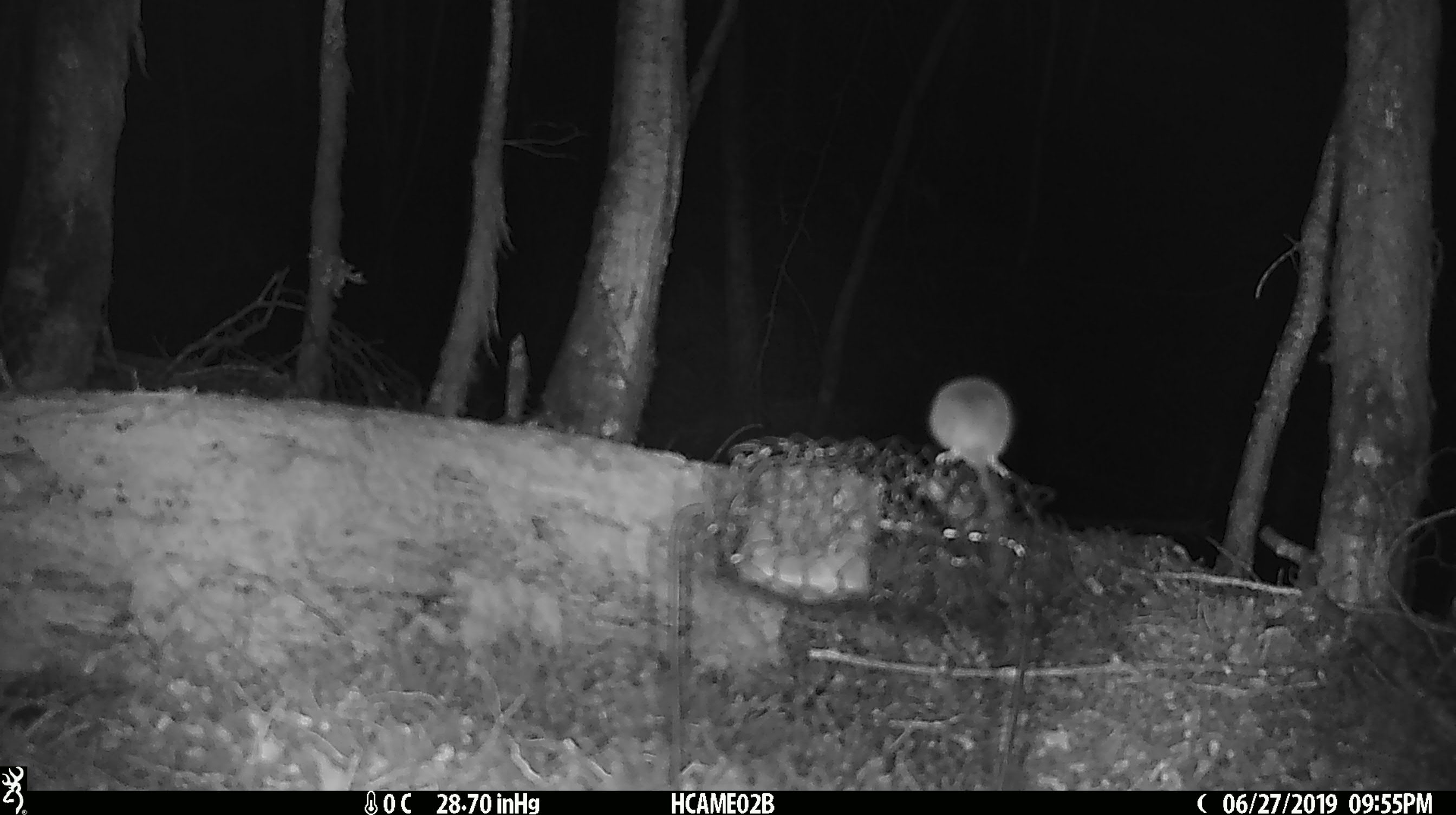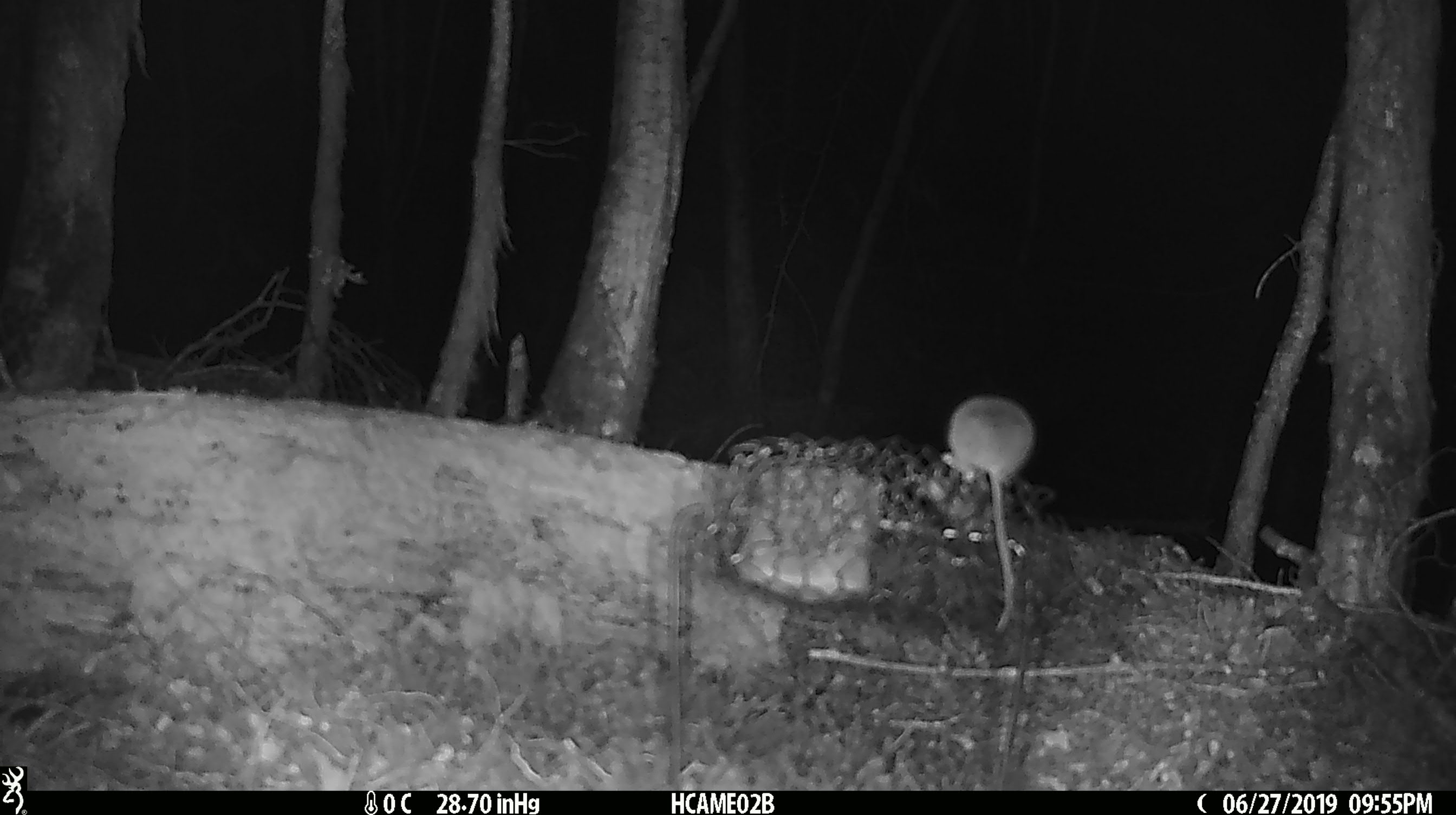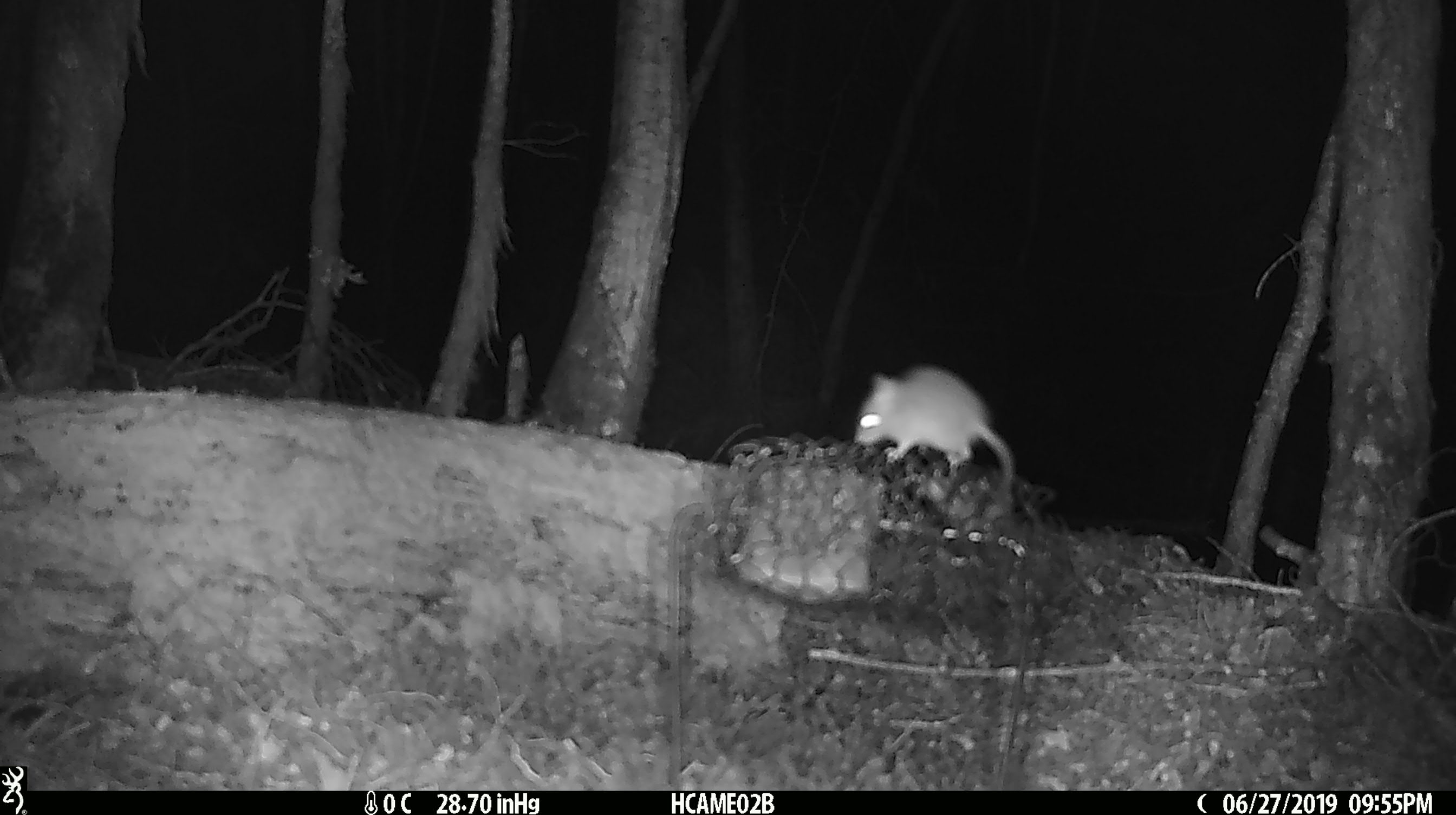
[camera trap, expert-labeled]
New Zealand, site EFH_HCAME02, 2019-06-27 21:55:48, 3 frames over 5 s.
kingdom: Animalia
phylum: Chordata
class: Mammalia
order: Rodentia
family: Muridae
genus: Mus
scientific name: Mus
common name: mouse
Mouse (Mus).